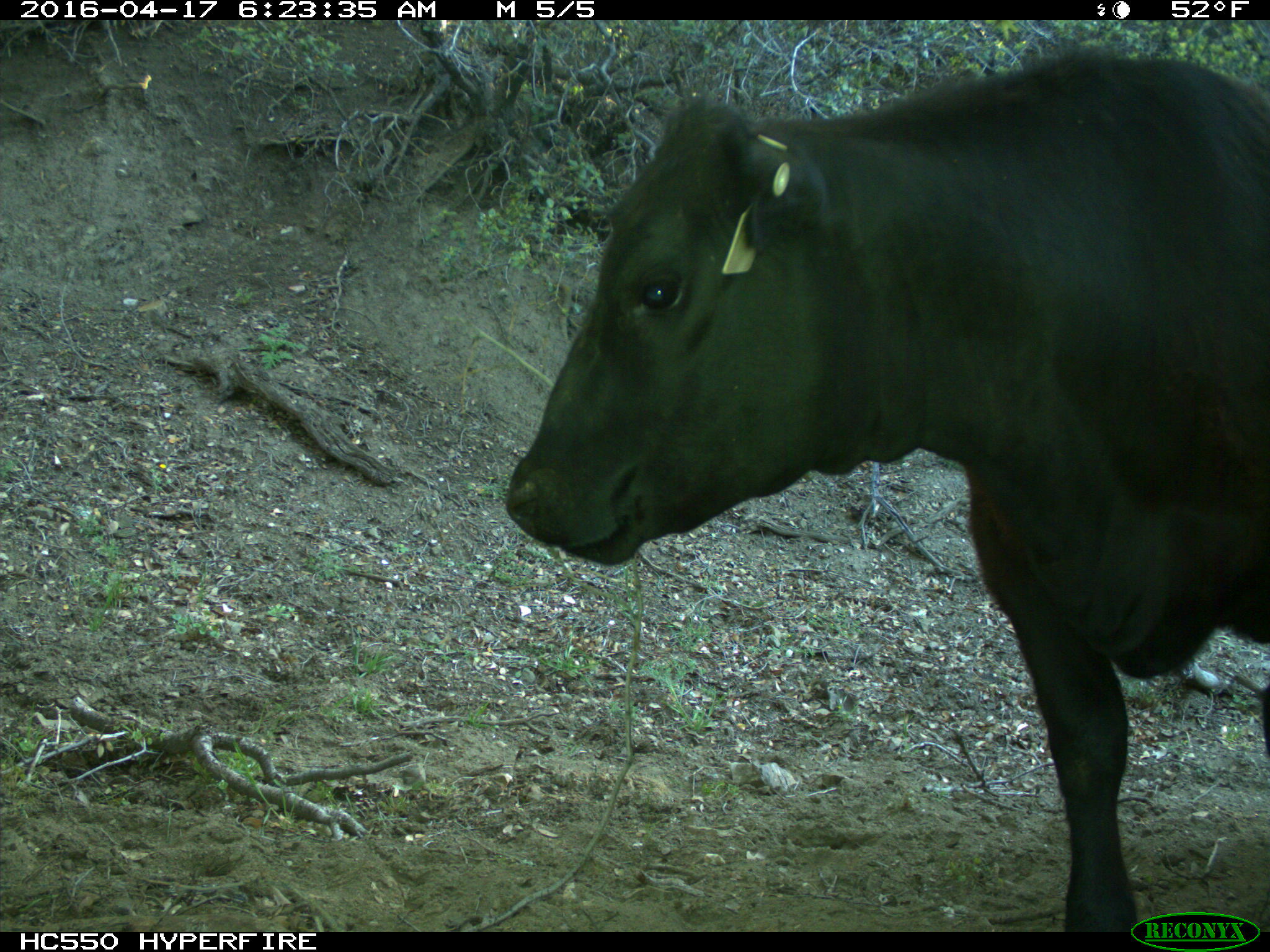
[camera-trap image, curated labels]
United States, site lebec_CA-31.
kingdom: Animalia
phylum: Chordata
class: Mammalia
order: Artiodactyla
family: Bovidae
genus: Bos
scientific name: Bos taurus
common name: domestic cow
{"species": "Bos taurus (domestic cow)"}